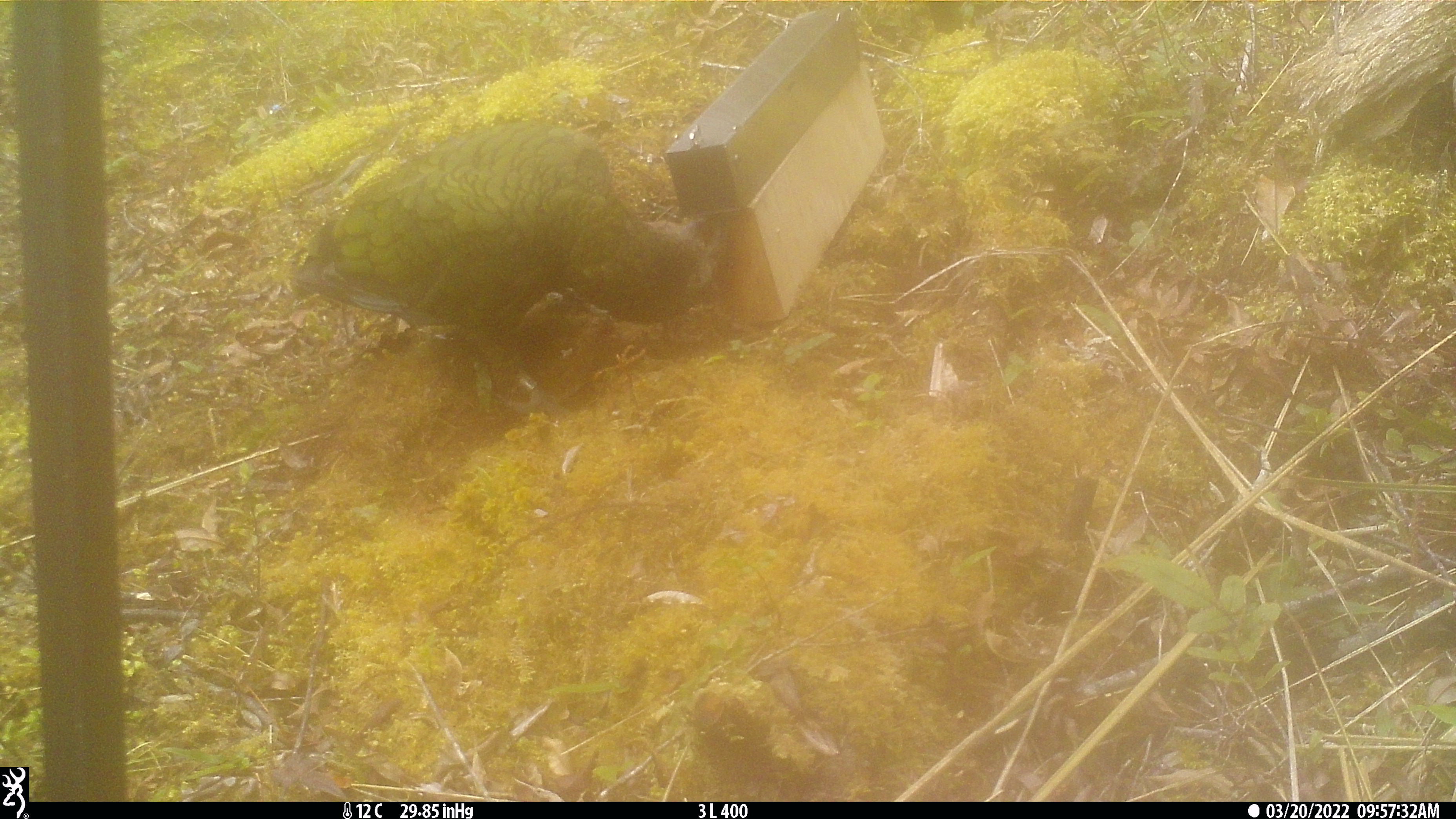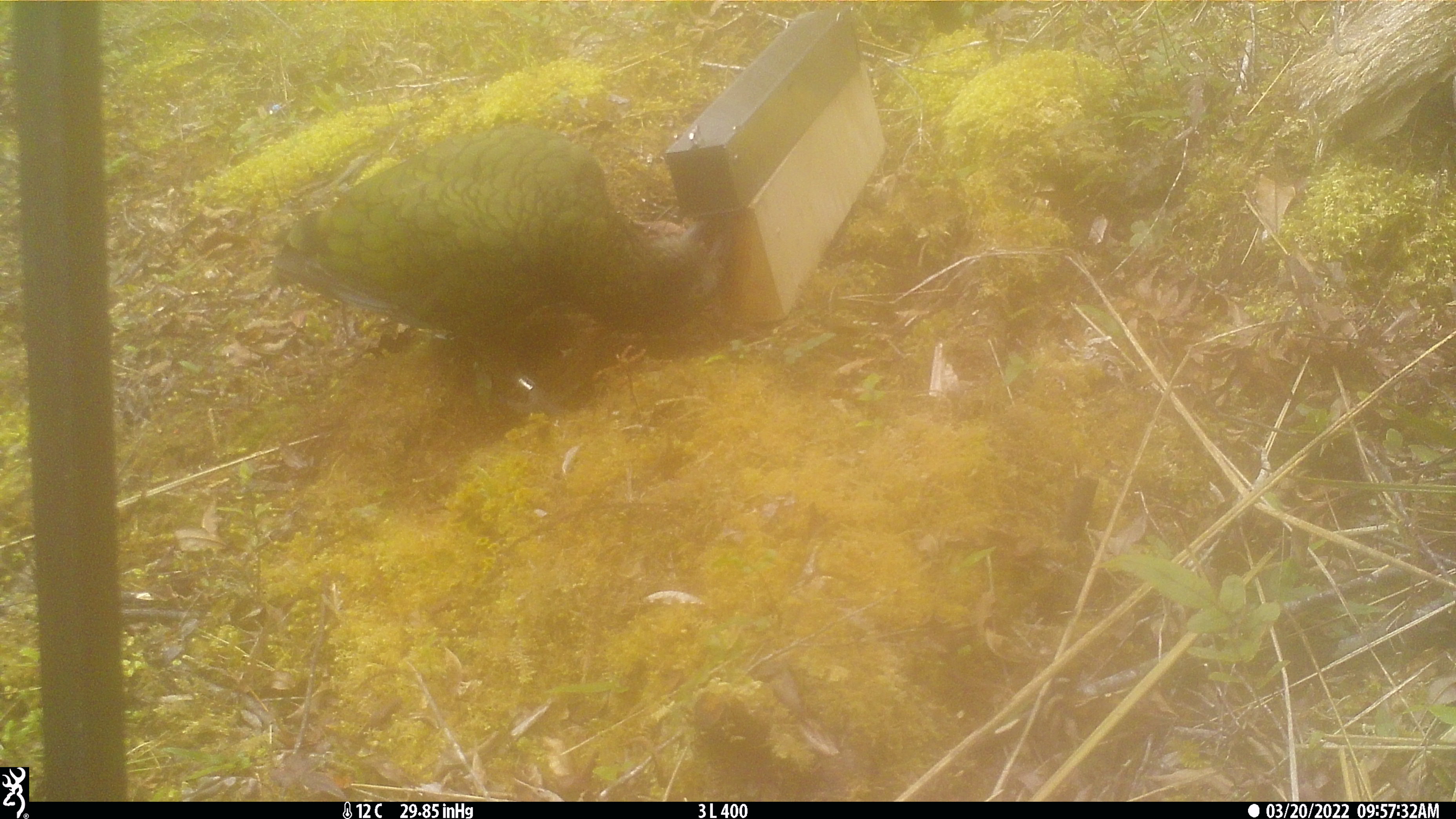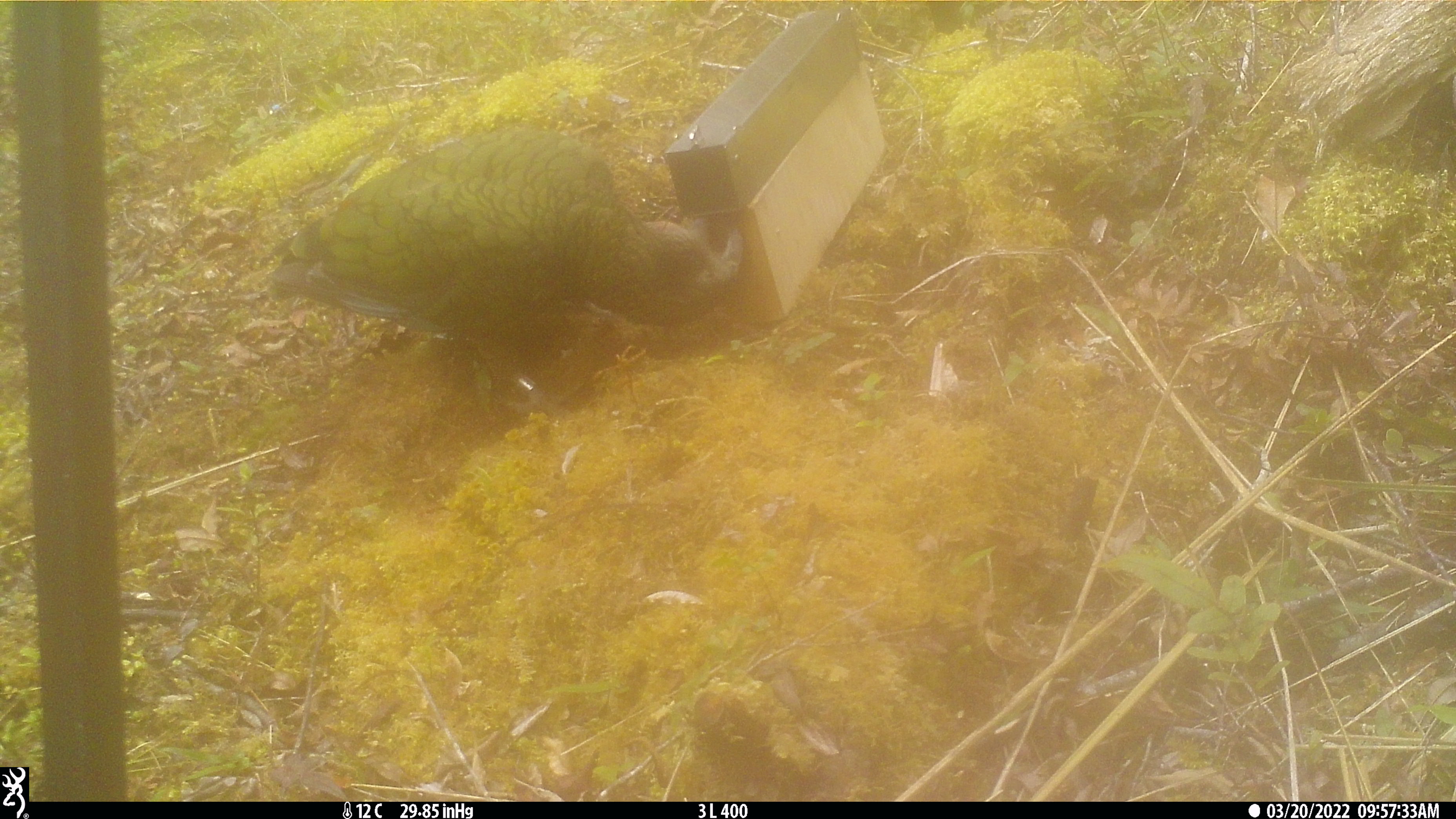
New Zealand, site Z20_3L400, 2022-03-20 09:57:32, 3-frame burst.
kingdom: Animalia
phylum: Chordata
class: Aves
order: Psittaciformes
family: Strigopidae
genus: Nestor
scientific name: Nestor notabilis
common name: kea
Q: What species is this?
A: Kea (Nestor notabilis).